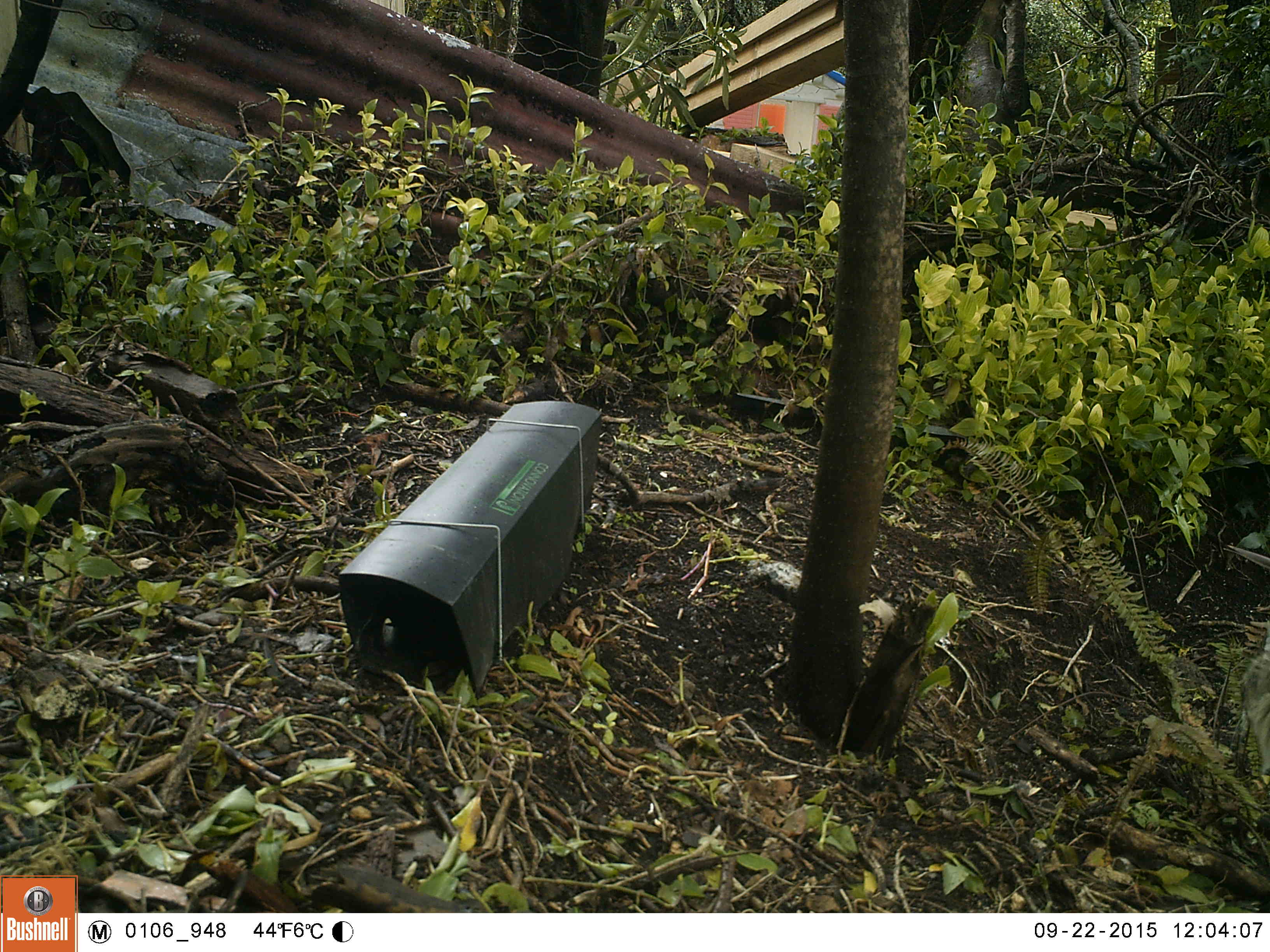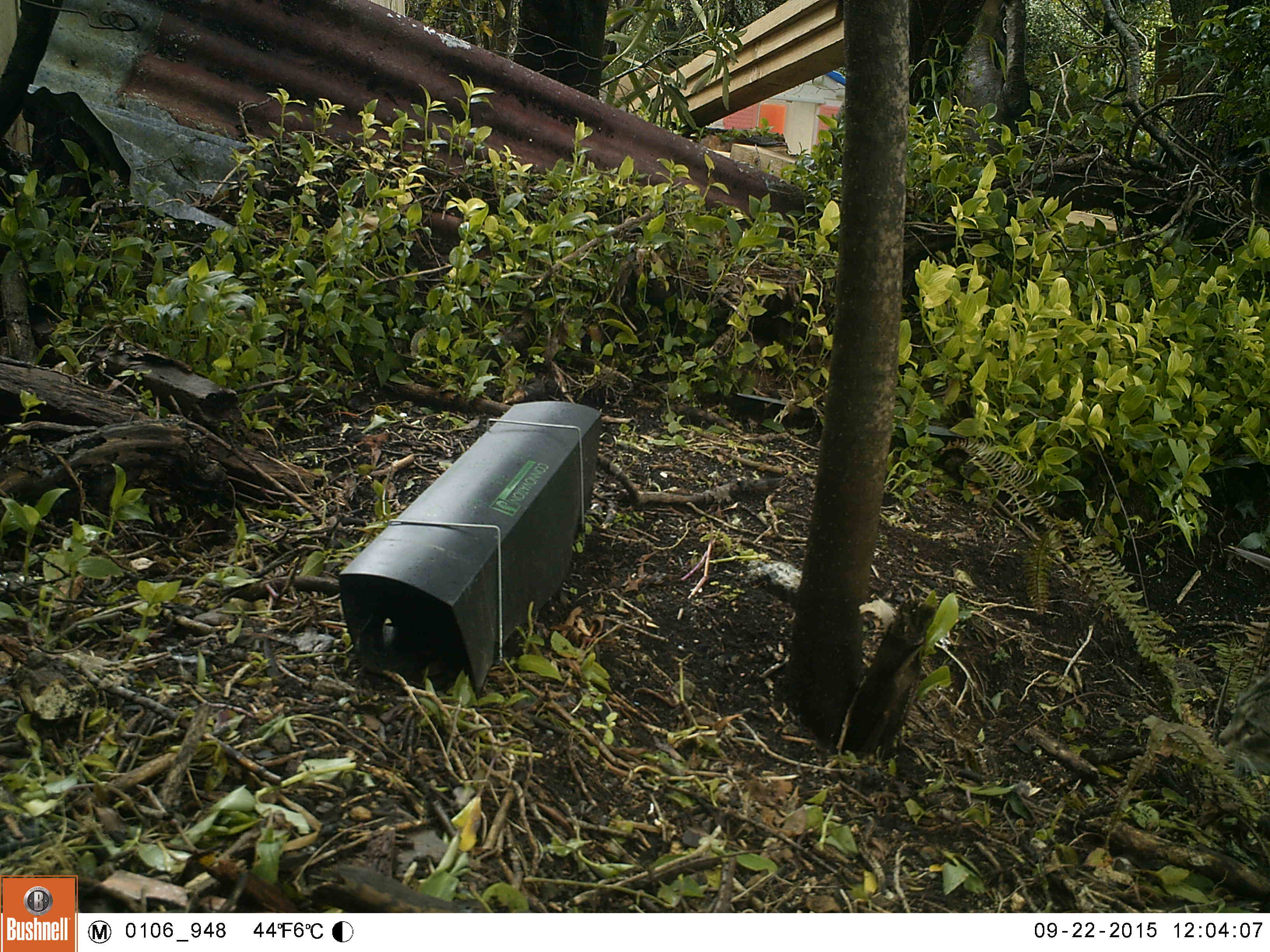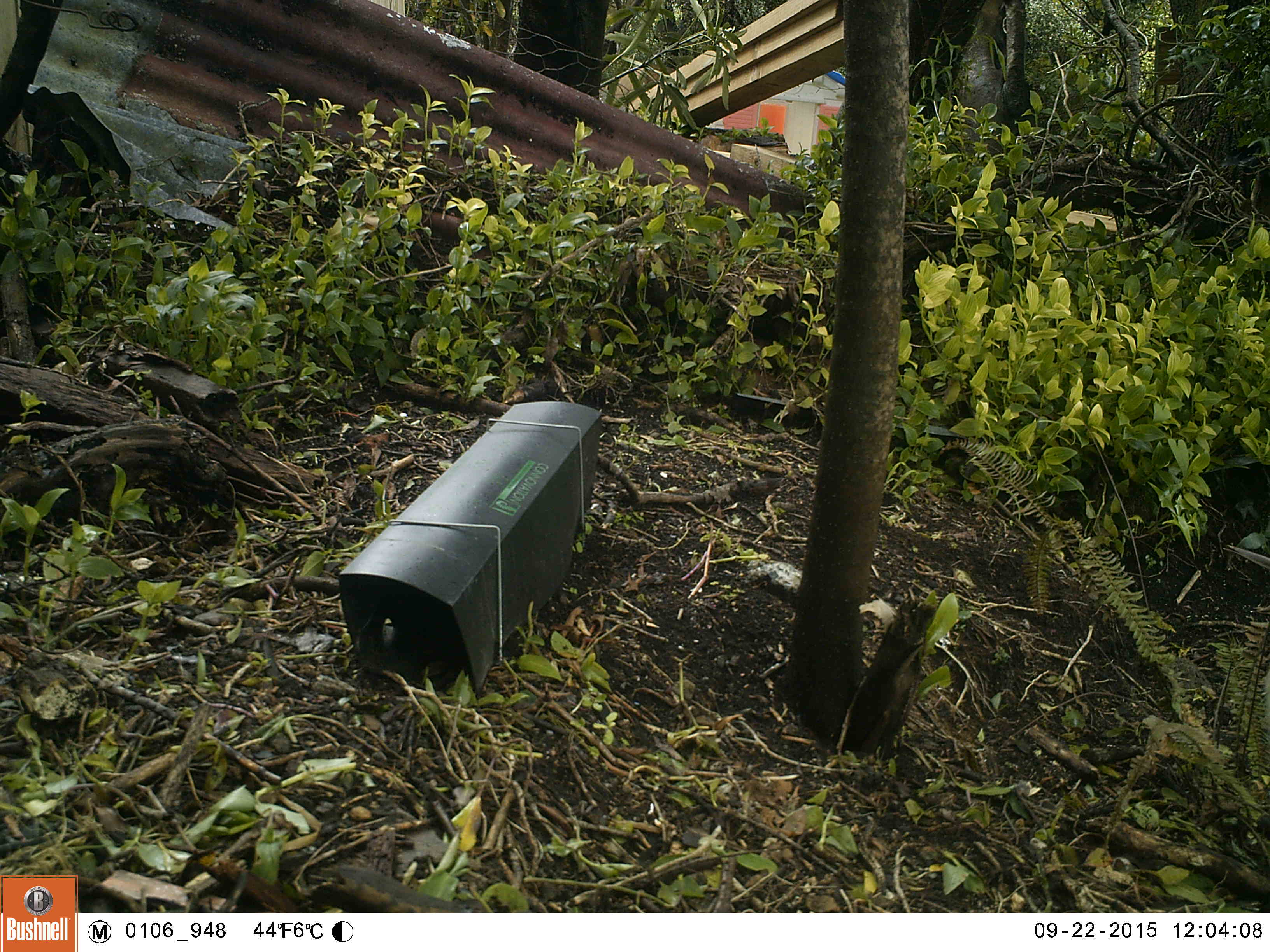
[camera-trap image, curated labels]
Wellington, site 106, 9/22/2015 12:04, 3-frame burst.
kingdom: Animalia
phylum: Chordata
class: Mammalia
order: Carnivora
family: Felidae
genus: Felis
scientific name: Felis catus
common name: cat